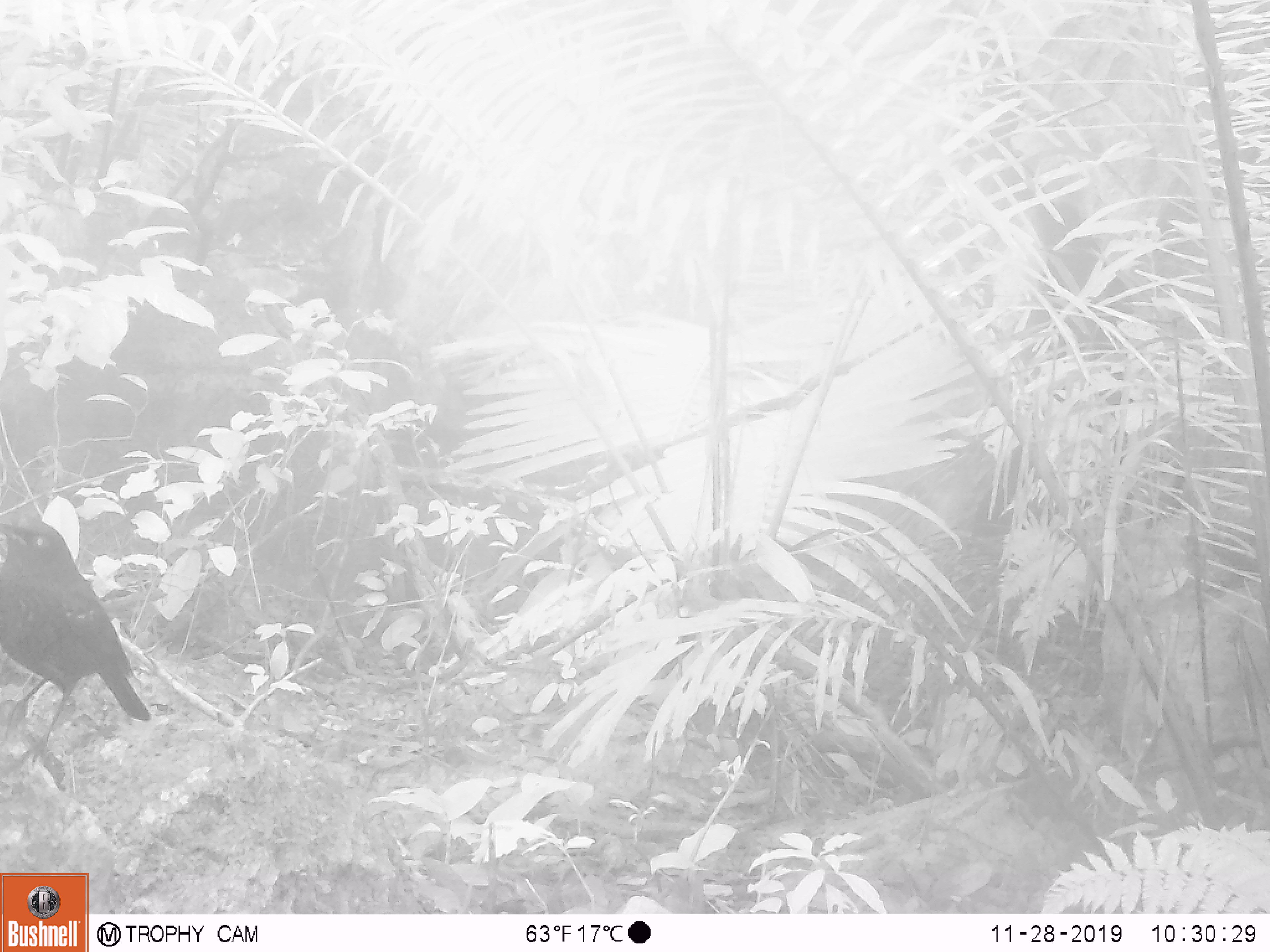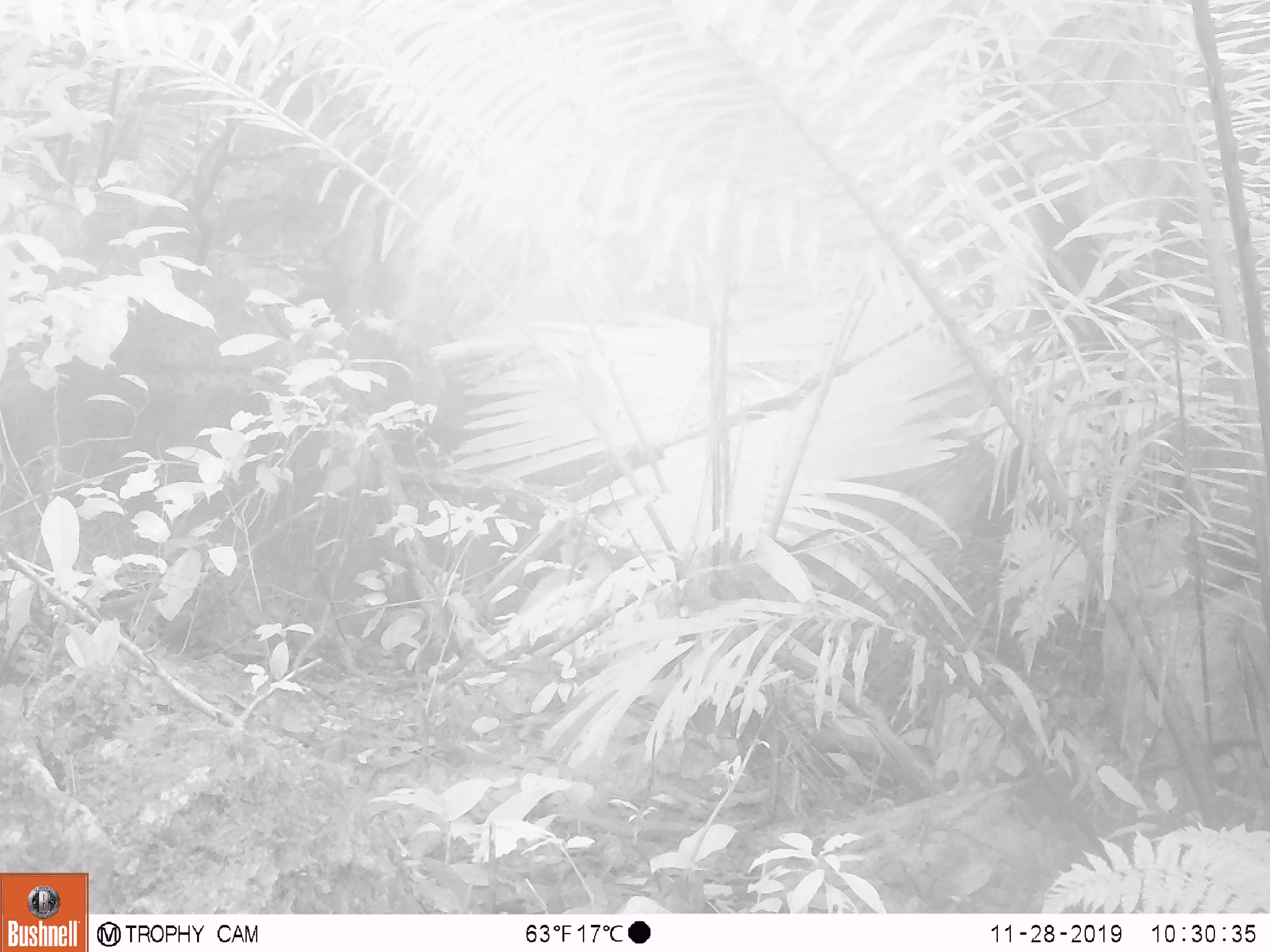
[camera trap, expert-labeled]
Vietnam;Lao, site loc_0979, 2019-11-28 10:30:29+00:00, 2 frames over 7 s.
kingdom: Animalia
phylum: Chordata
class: Aves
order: Passeriformes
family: Muscicapidae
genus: Myophonus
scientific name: Myophonus caeruleus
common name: blue whistling thrush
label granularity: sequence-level